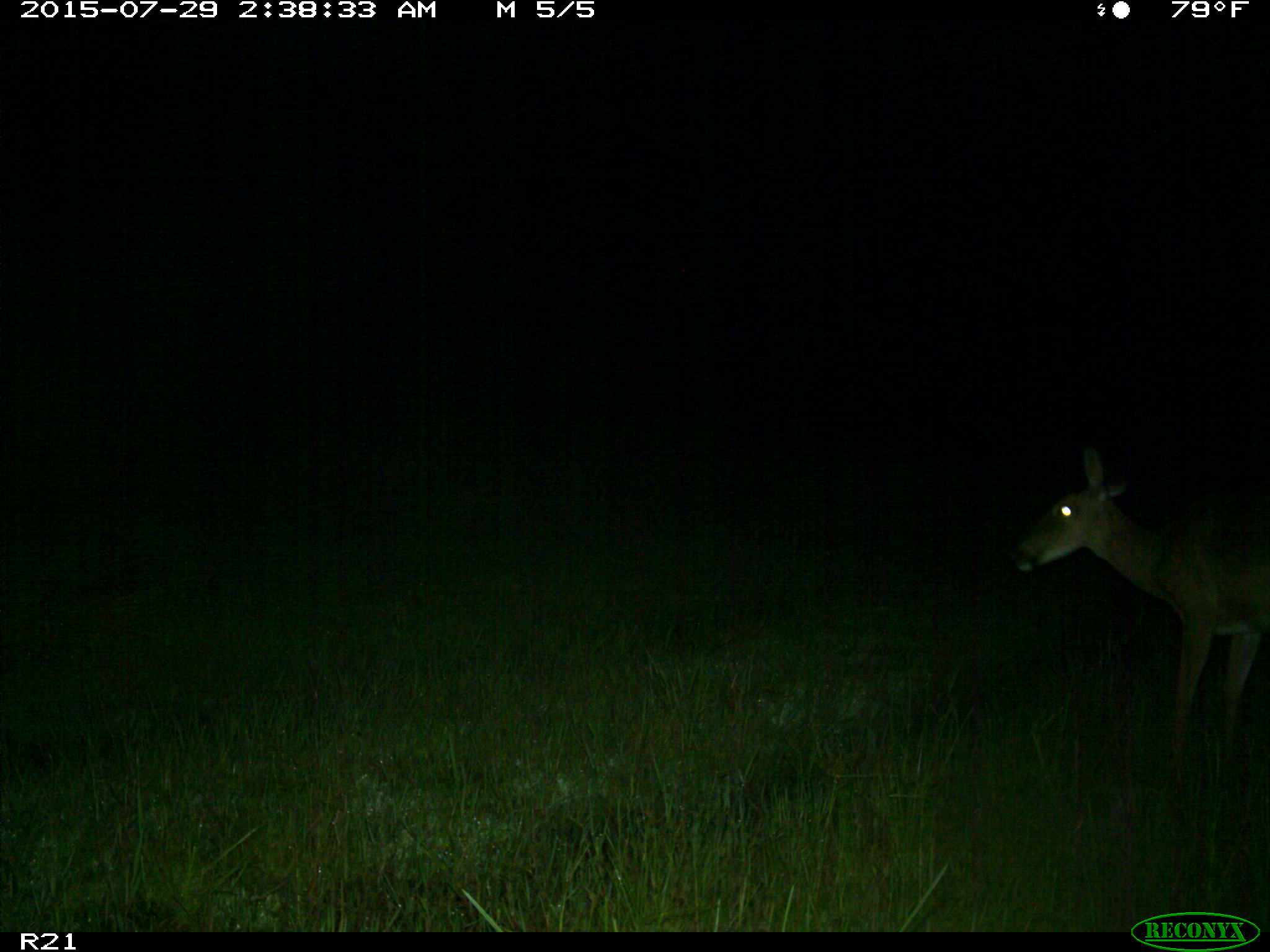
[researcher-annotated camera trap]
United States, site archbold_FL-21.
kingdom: Animalia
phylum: Chordata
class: Mammalia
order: Artiodactyla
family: Cervidae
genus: Odocoileus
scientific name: Odocoileus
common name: deer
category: unidentified deer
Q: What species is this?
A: Unidentified deer (deer) (Odocoileus).